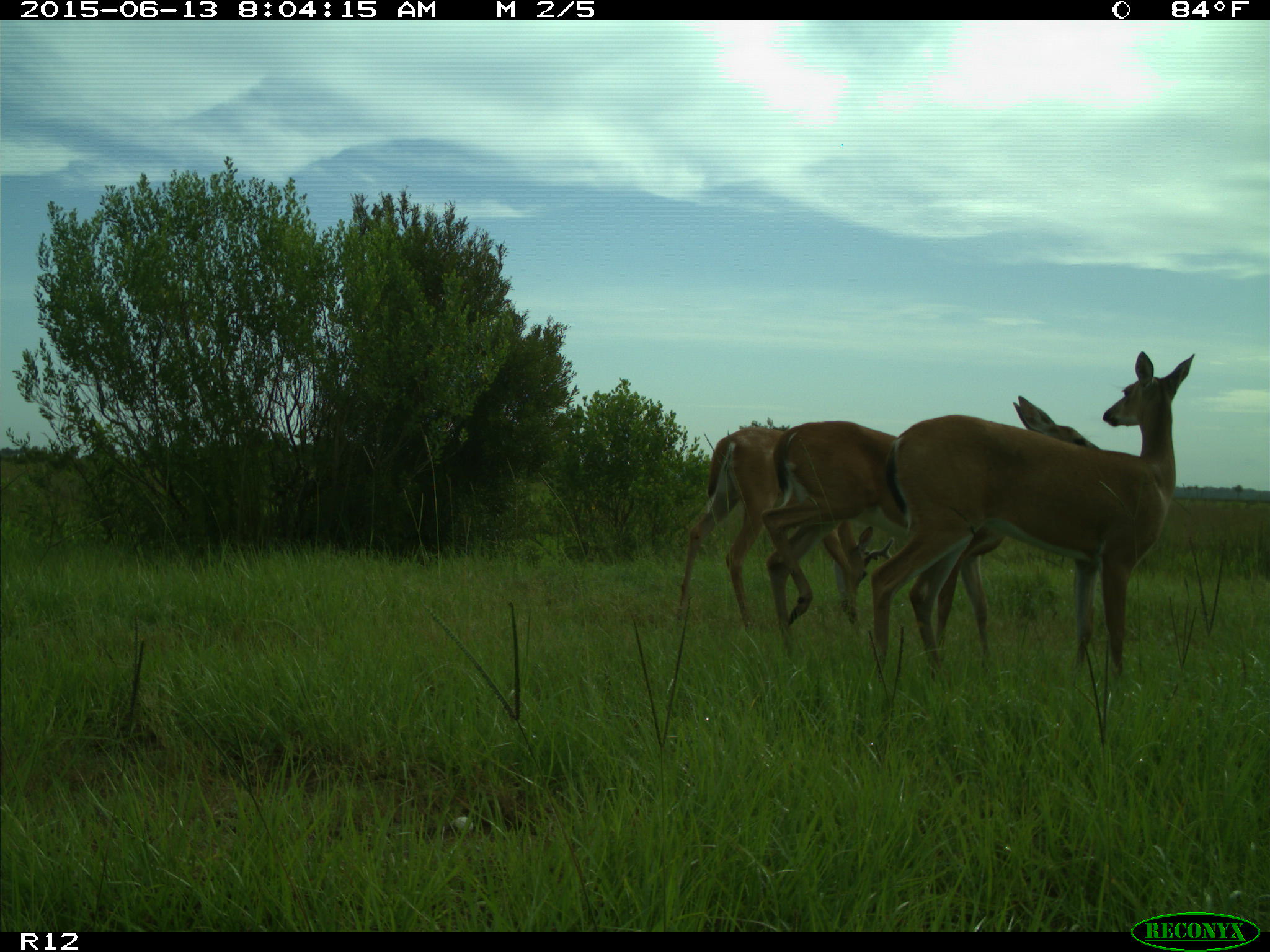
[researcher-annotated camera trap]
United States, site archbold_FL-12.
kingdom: Animalia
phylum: Chordata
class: Mammalia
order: Artiodactyla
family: Cervidae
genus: Odocoileus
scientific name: Odocoileus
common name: deer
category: unidentified deer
Unidentified deer (deer) (Odocoileus).